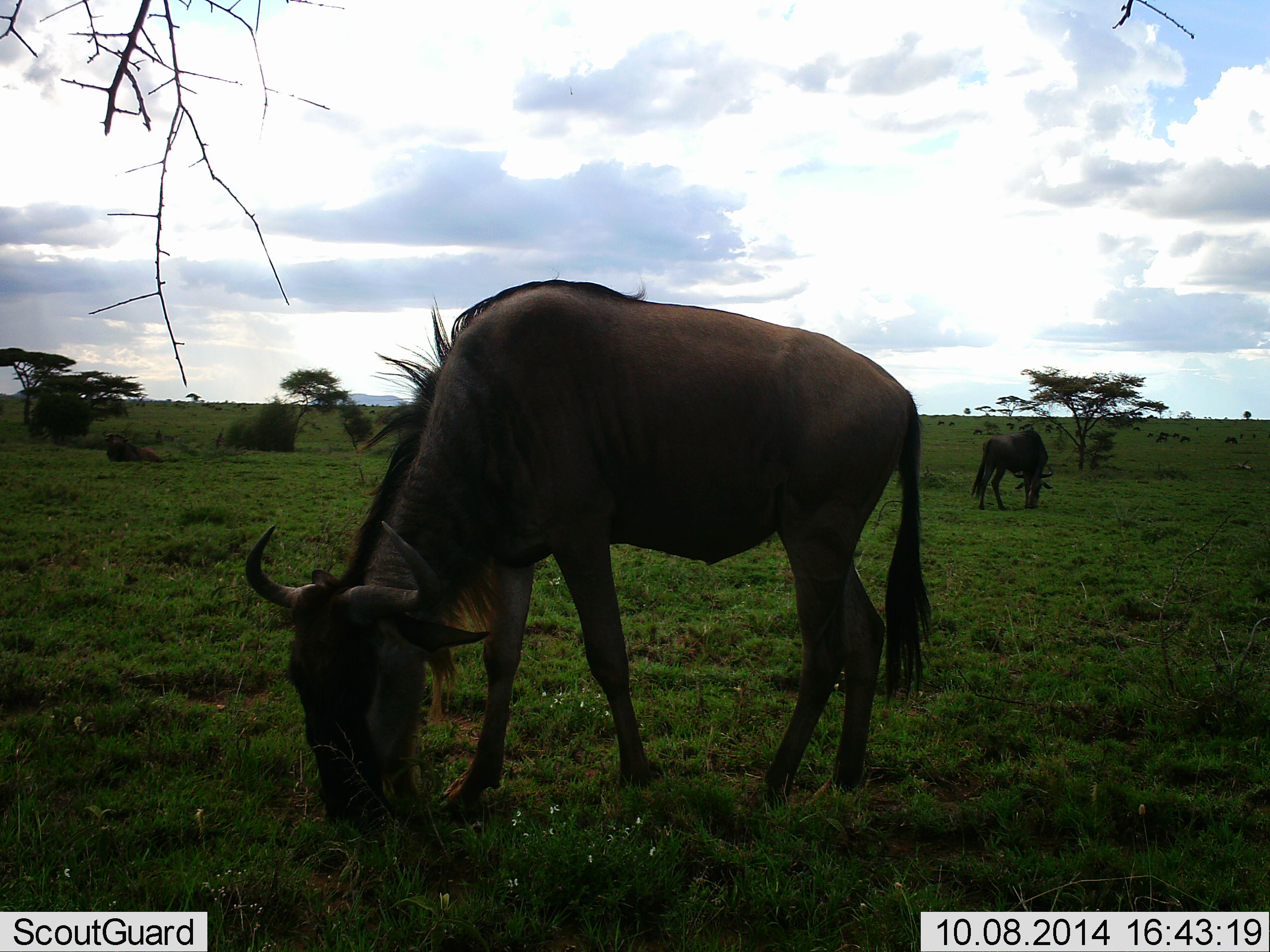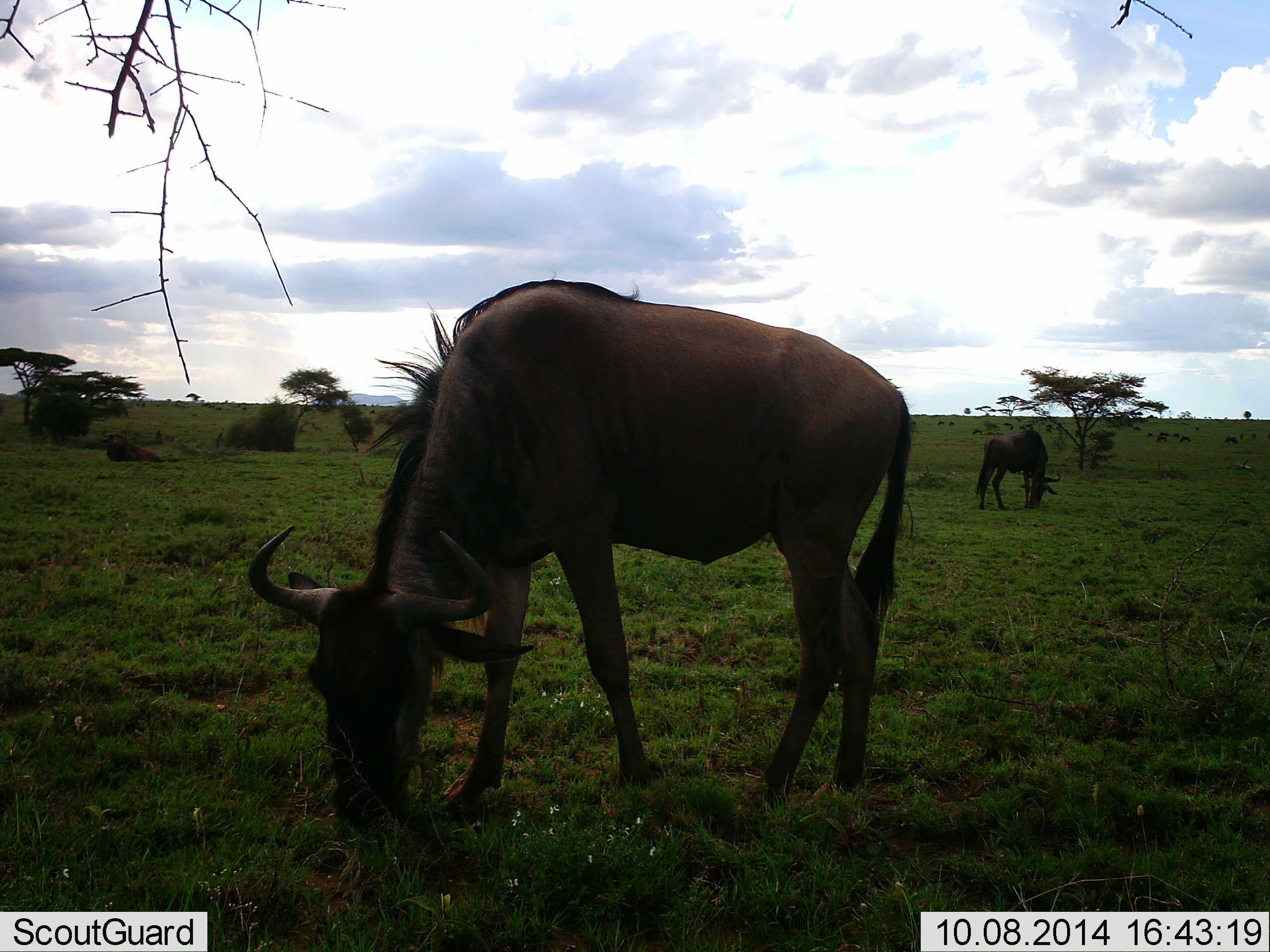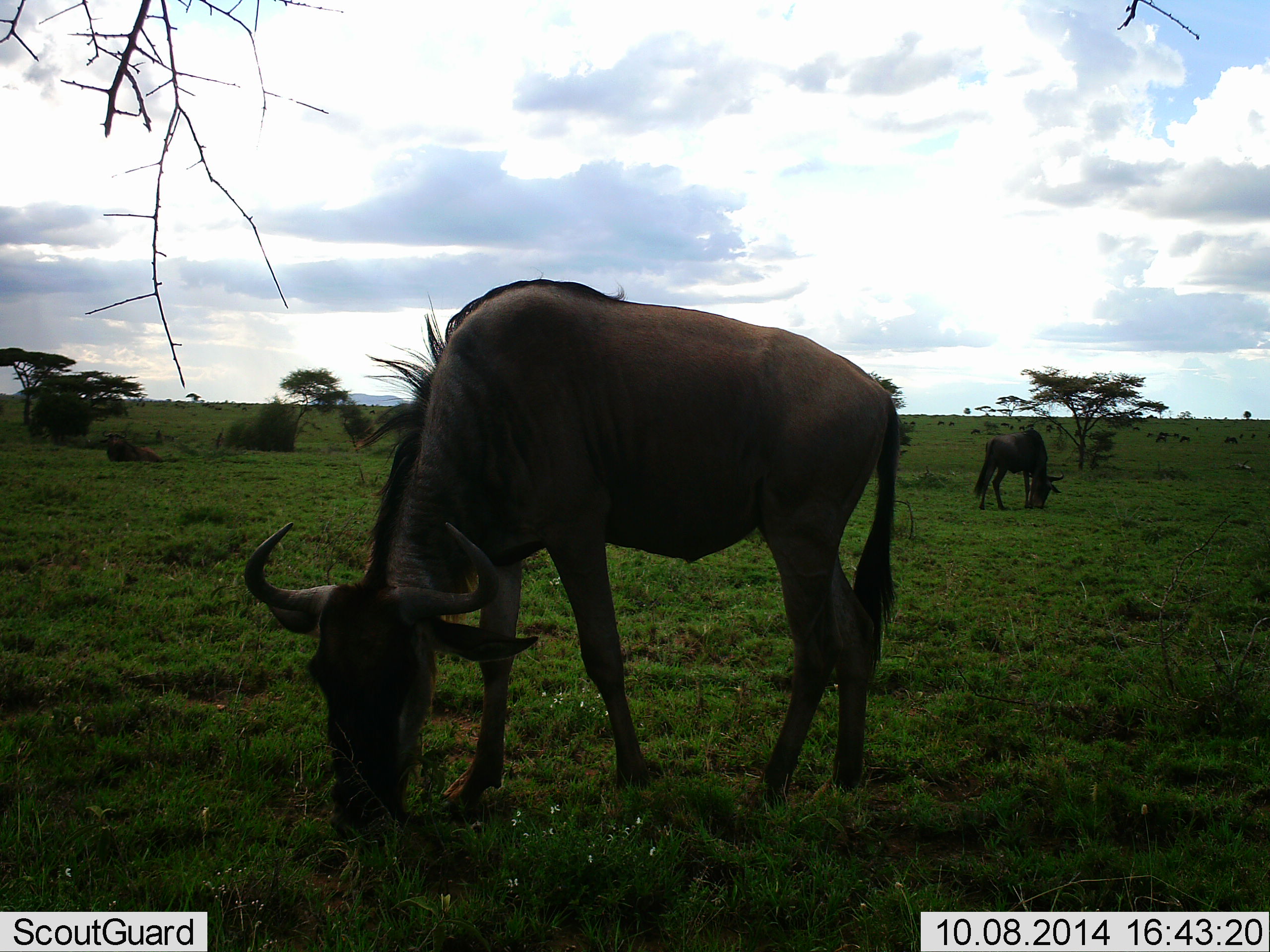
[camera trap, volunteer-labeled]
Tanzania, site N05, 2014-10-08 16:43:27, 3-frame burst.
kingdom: Animalia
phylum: Chordata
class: Mammalia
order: Artiodactyla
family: Bovidae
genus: Connochaetes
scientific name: Connochaetes taurinus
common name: blue wildebeest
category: wildebeest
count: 3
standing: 30%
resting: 20%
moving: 20%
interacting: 0%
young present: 0%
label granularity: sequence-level